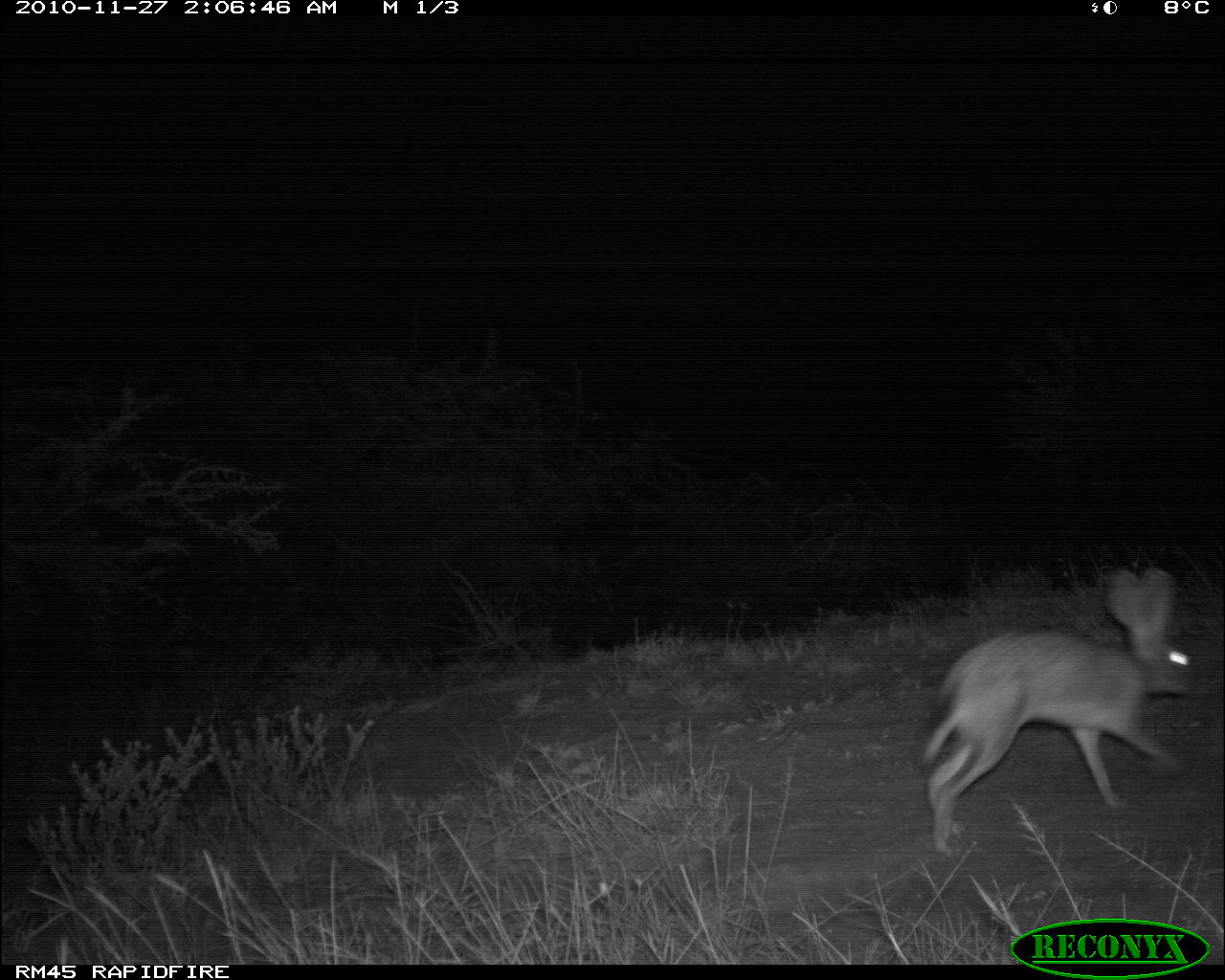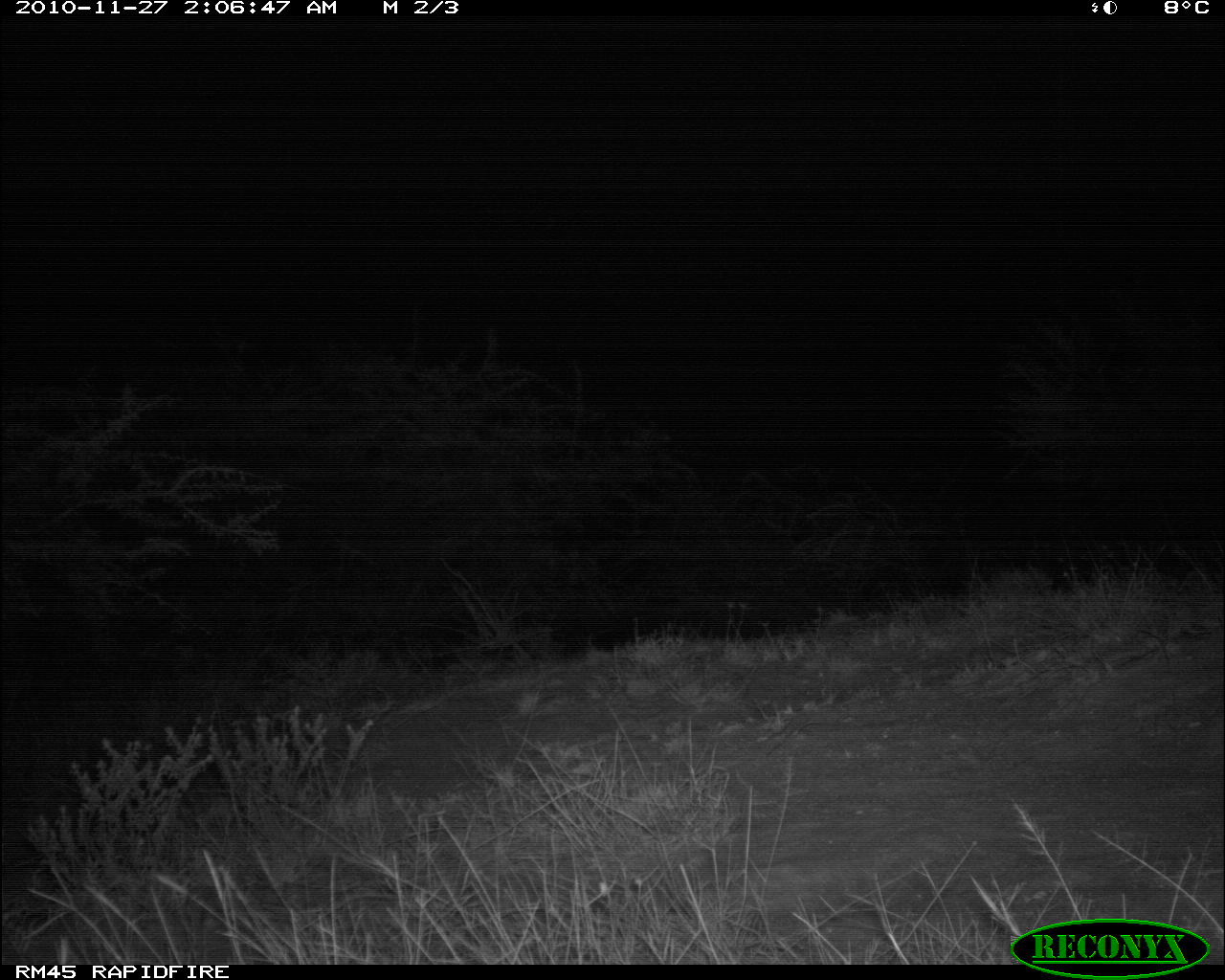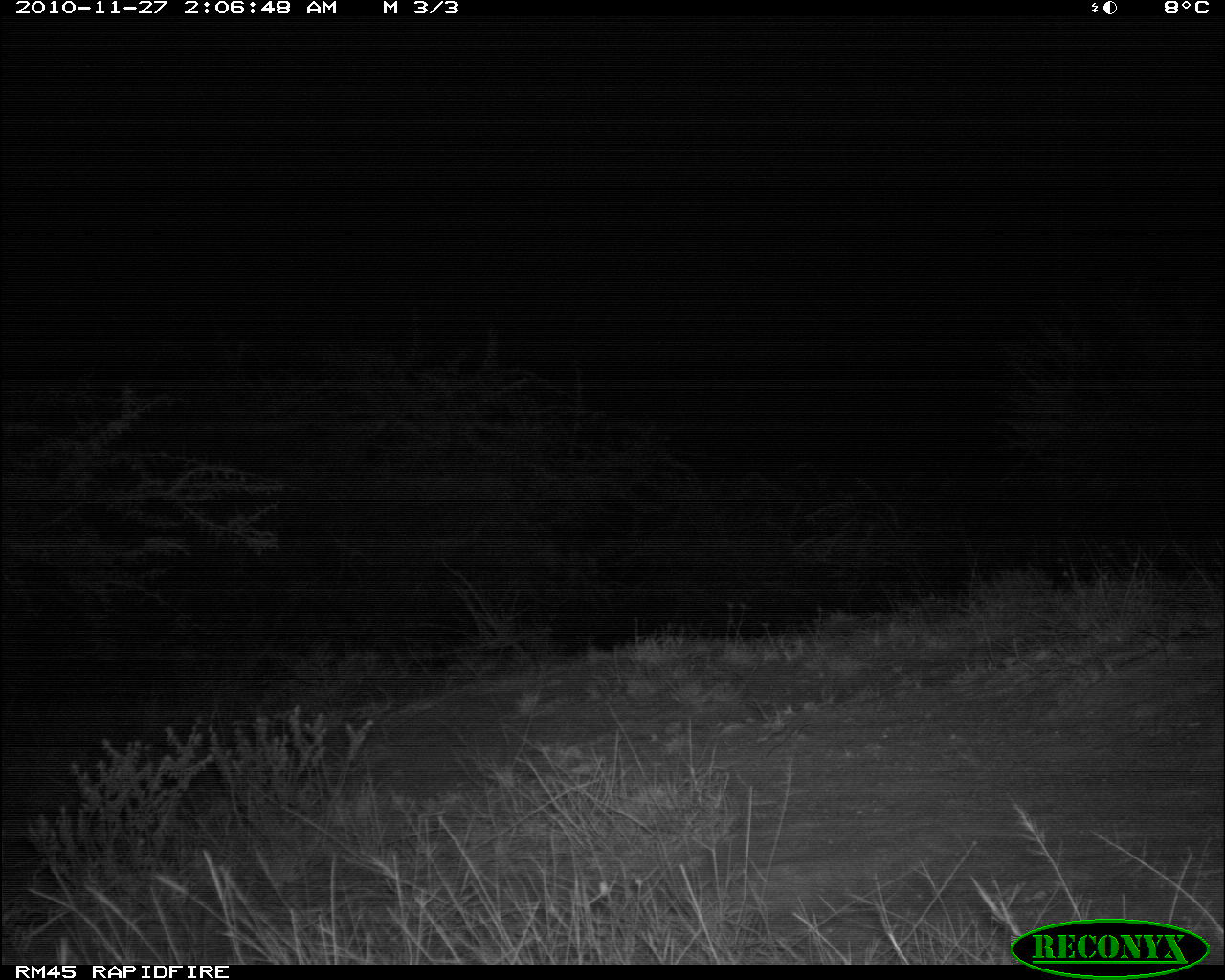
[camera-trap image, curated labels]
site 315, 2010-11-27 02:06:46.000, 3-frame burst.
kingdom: Animalia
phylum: Chordata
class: Mammalia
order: Lagomorpha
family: Leporidae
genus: Lepus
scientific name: Lepus saxatilis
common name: scrub hare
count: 1